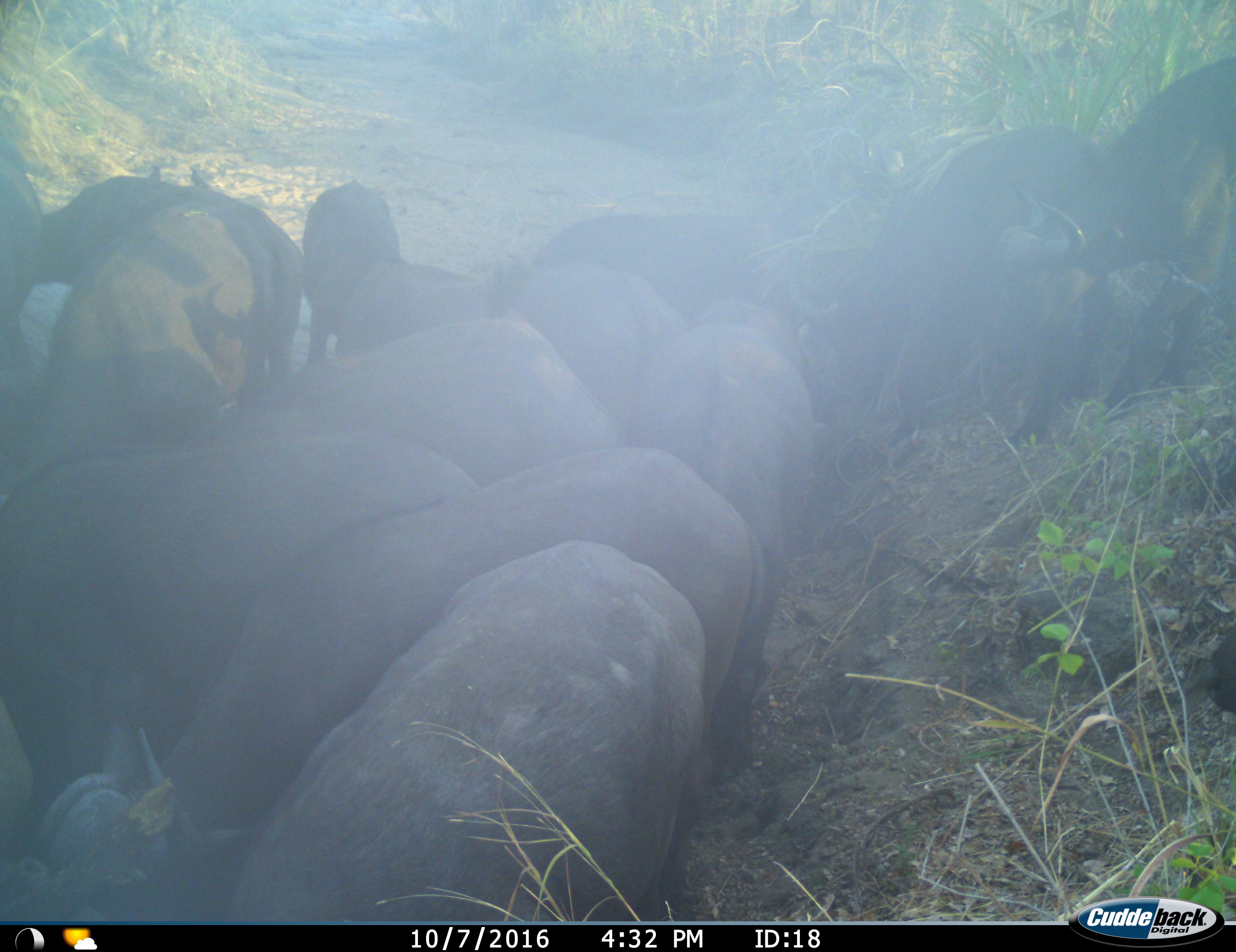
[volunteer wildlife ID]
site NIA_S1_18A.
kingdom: Animalia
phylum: Chordata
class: Mammalia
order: Artiodactyla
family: Bovidae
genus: Syncerus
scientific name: Syncerus caffer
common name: african buffalo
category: buffalo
Buffalo (african buffalo) (Syncerus caffer), count 11-50. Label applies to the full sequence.